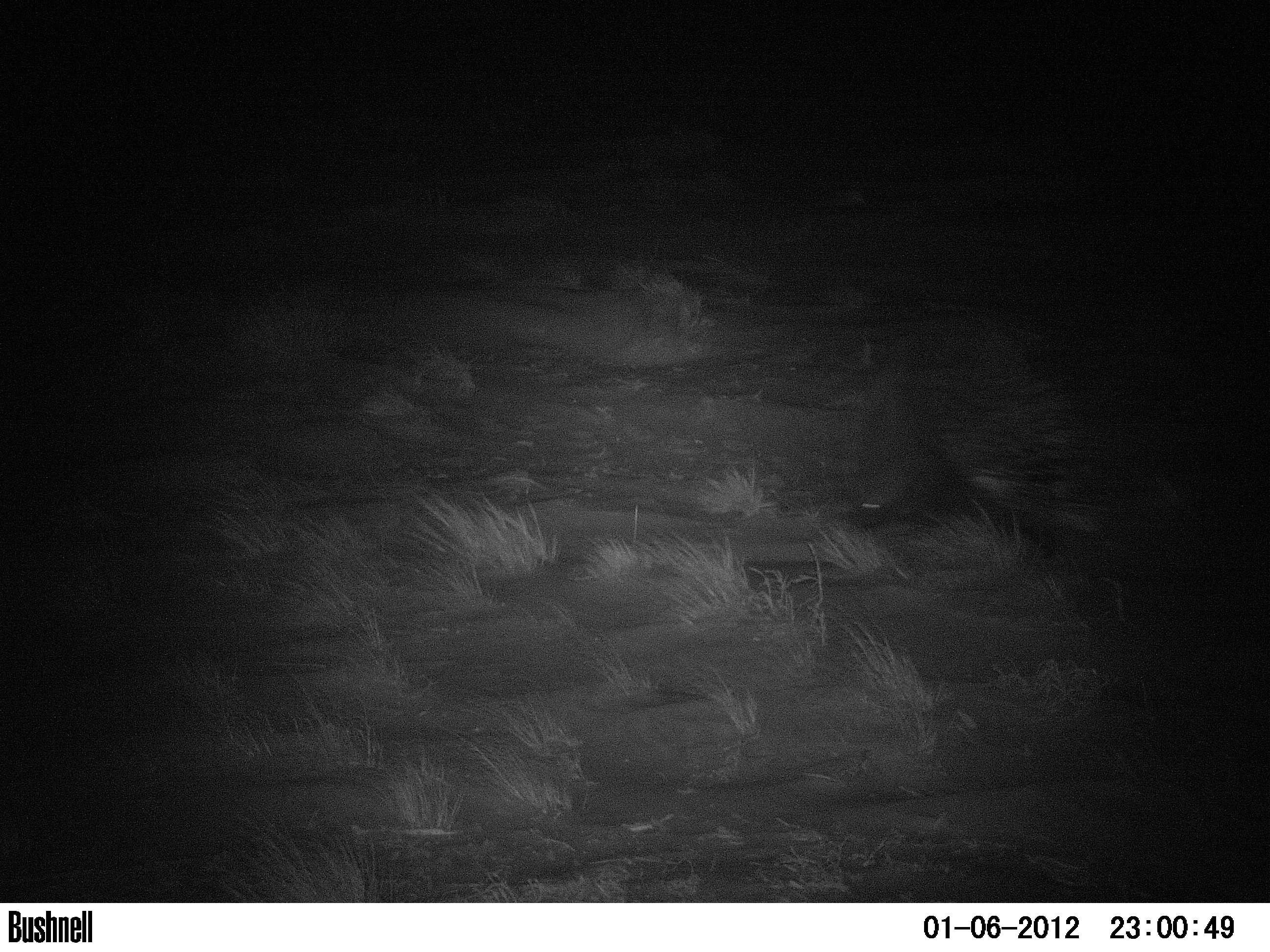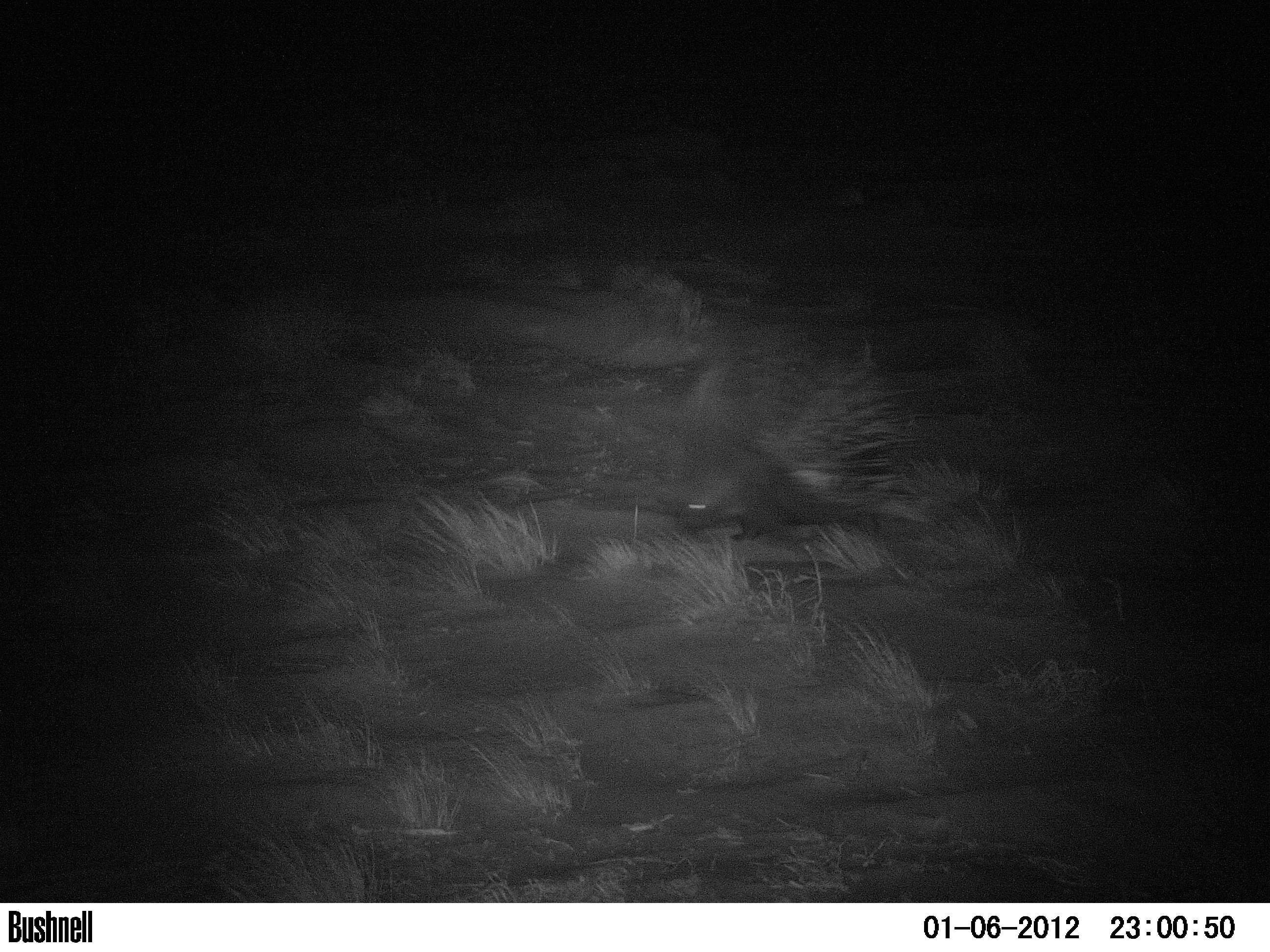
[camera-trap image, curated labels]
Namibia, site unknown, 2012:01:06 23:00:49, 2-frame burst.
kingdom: Animalia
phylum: Chordata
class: Mammalia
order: Rodentia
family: Hystricidae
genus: Hystrix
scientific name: Hystrix africaeaustralis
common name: cape porcupine